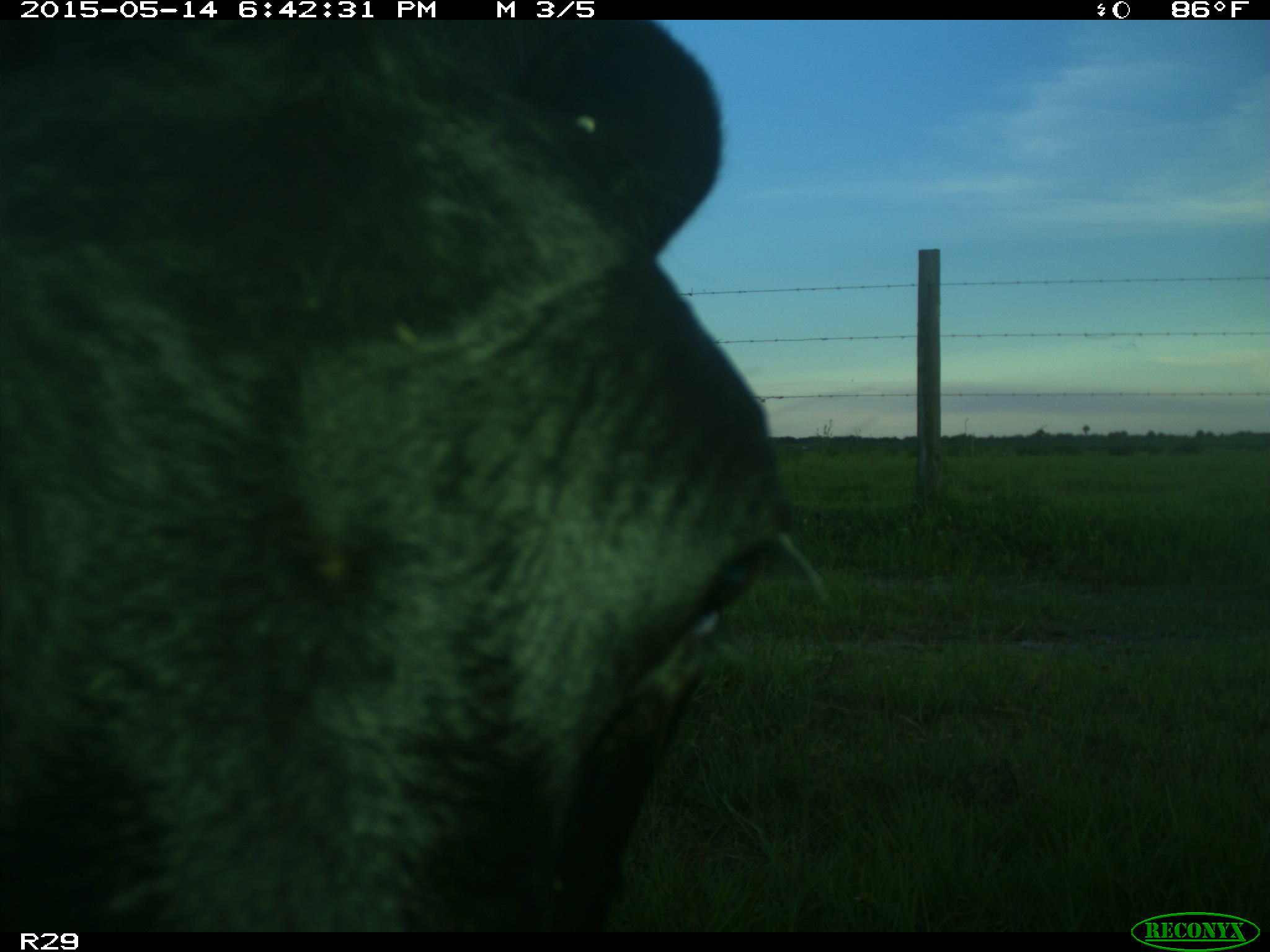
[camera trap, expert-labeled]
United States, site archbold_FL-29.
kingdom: Animalia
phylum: Chordata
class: Mammalia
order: Artiodactyla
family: Bovidae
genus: Bos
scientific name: Bos taurus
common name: domestic cow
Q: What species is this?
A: Bos taurus (domestic cow).